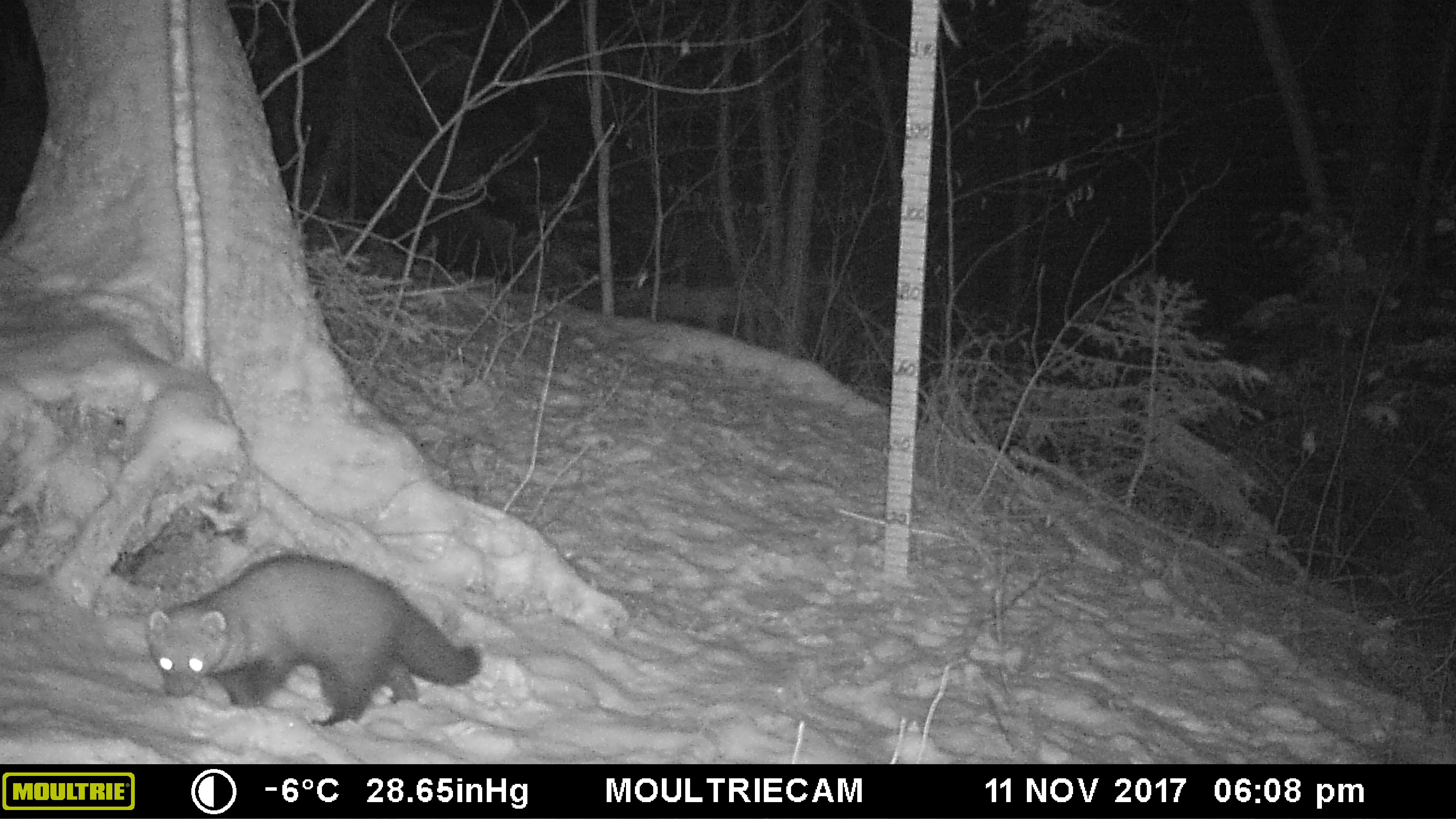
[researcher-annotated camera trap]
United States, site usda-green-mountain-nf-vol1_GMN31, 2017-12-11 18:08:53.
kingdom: Animalia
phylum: Chordata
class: Mammalia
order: Carnivora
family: Mustelidae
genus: Pekania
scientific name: Pekania pennanti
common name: fisher